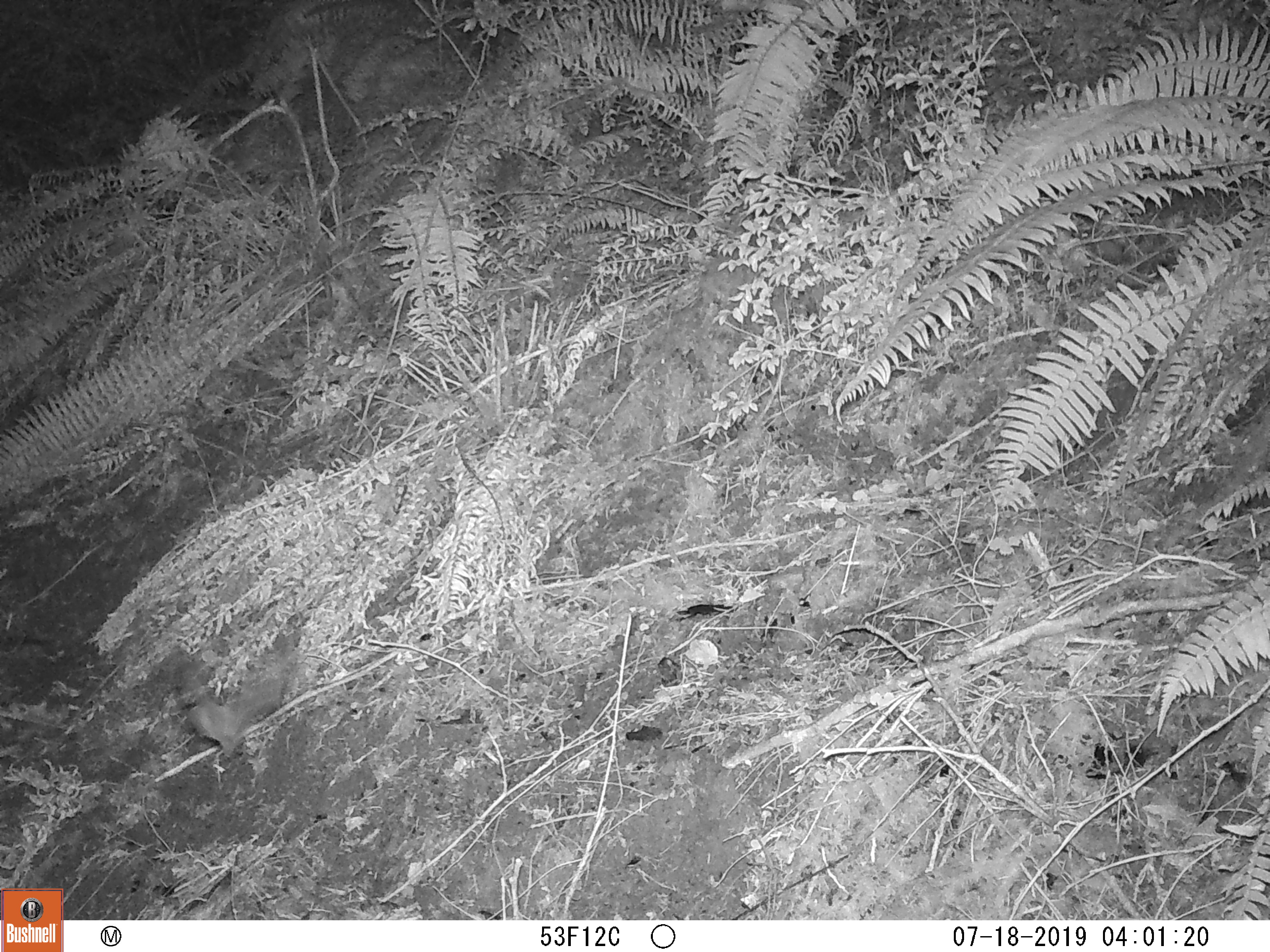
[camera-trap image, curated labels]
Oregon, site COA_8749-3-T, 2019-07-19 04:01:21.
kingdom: Animalia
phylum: Chordata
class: Mammalia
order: Chiroptera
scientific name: Chiroptera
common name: bat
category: bat species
Bat species (bat) (Chiroptera).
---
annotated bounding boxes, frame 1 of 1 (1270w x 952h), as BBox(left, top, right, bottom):
bat species: BBox(162, 644, 301, 768)